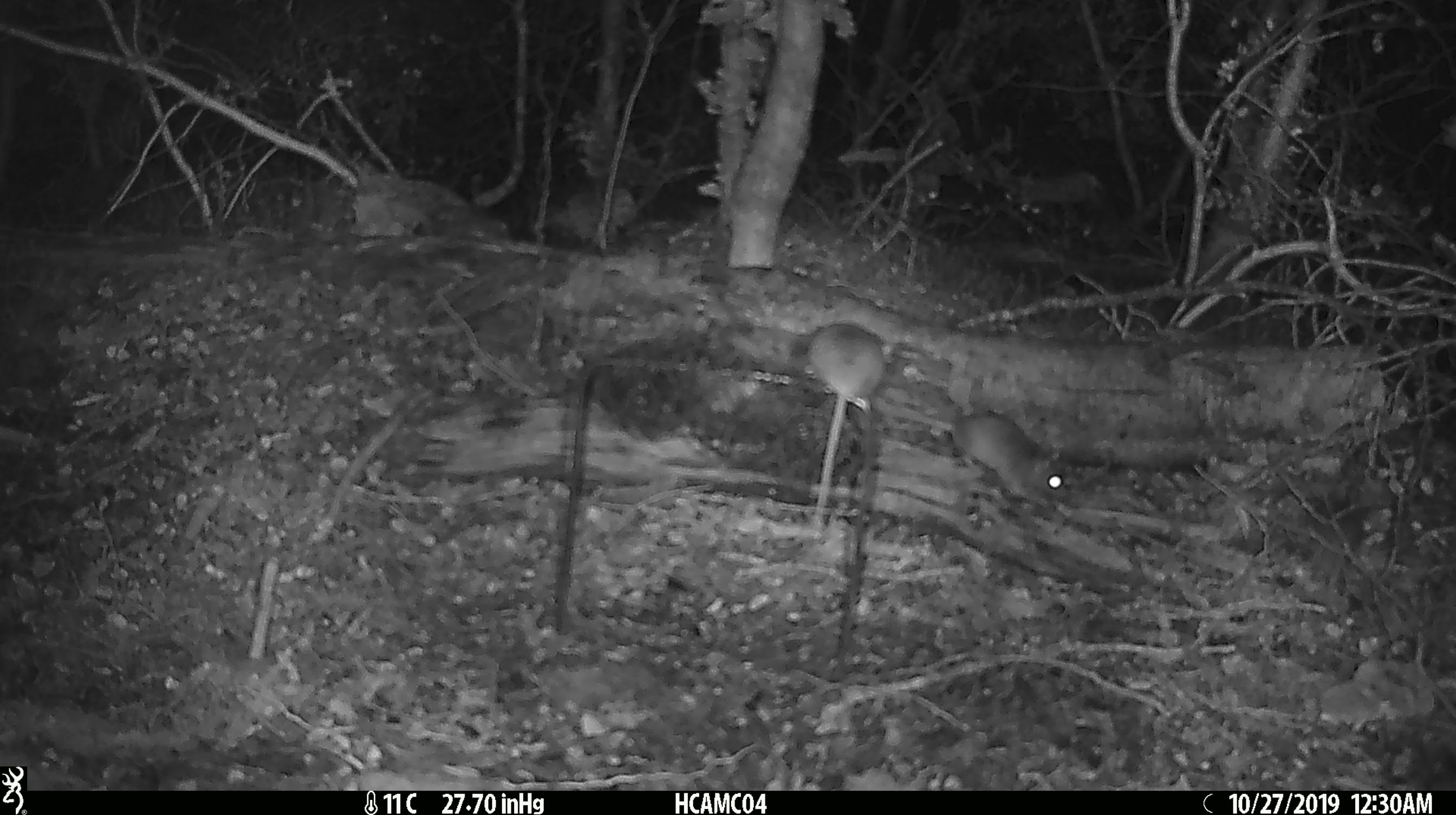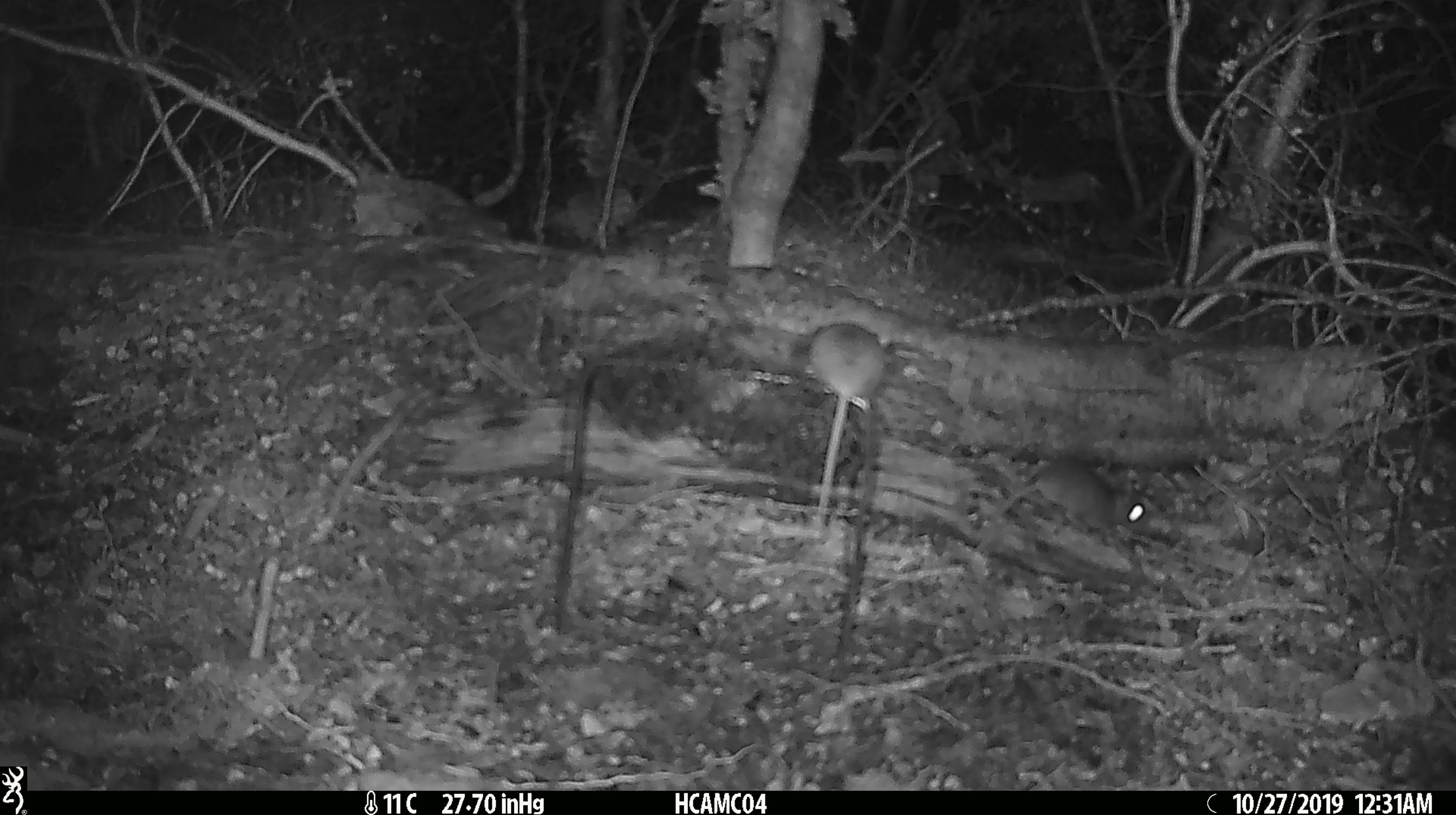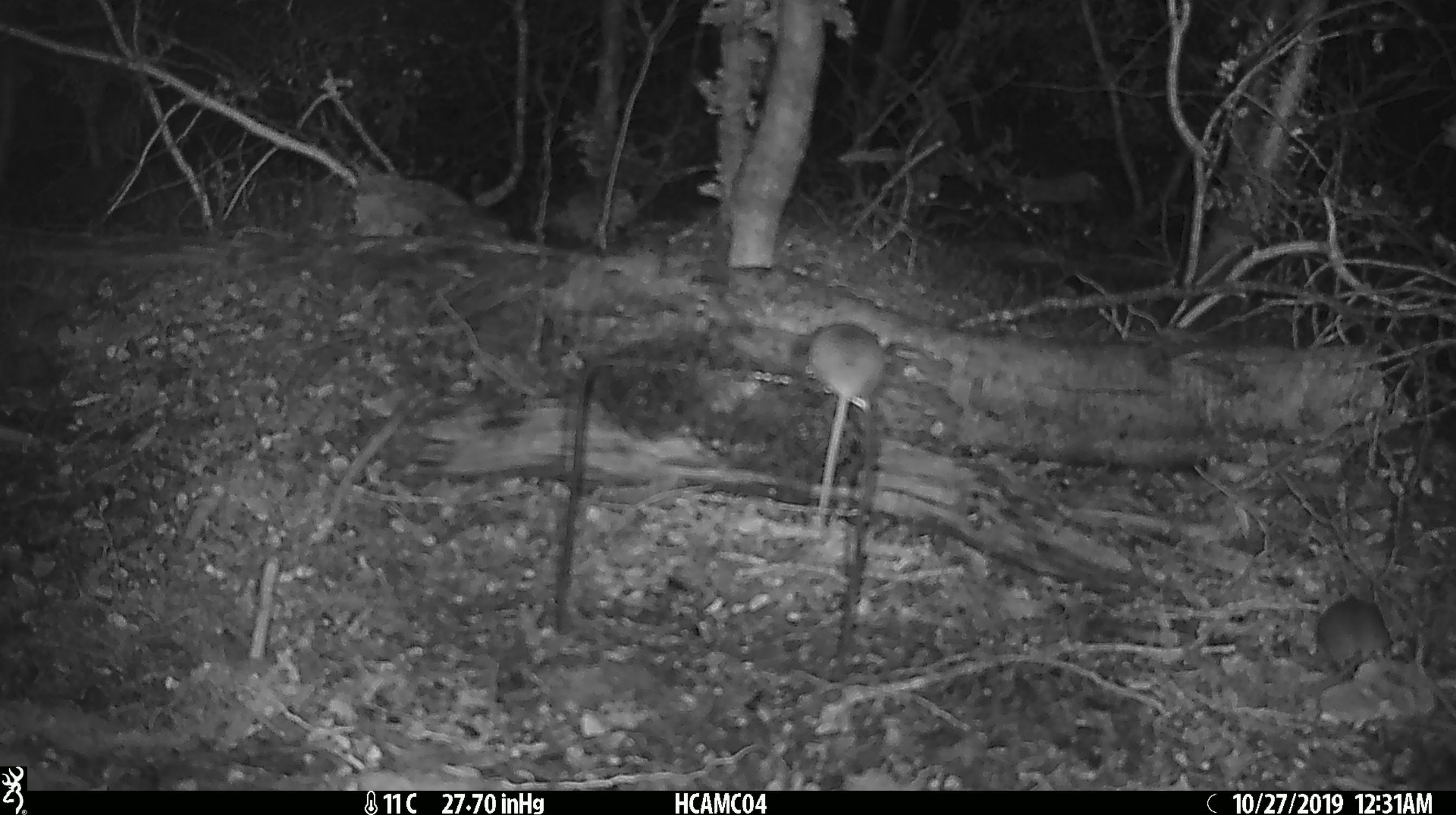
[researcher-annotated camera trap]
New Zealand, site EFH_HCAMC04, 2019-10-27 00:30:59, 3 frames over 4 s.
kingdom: Animalia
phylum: Chordata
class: Mammalia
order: Rodentia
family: Muridae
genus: Mus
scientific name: Mus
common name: mouse